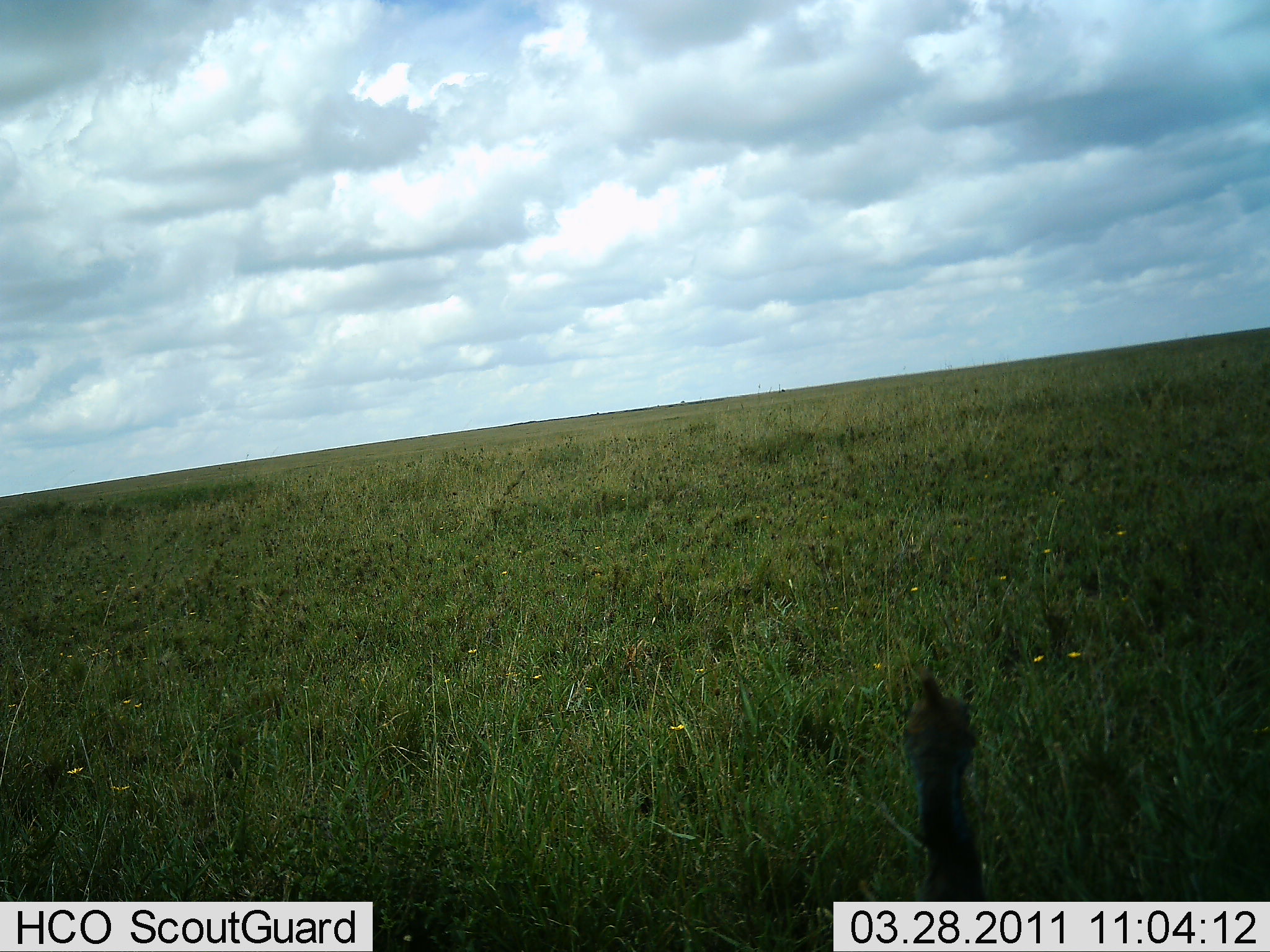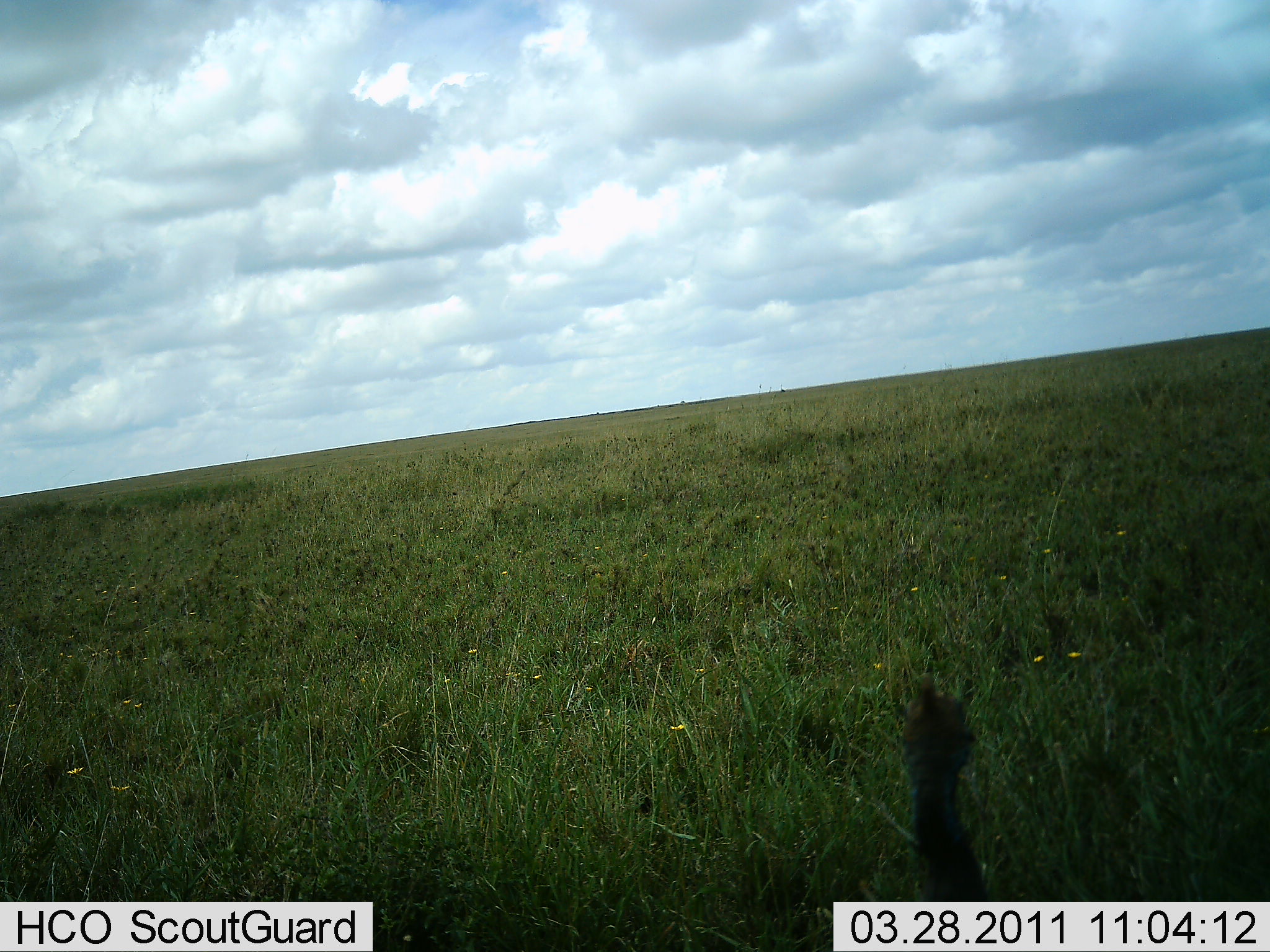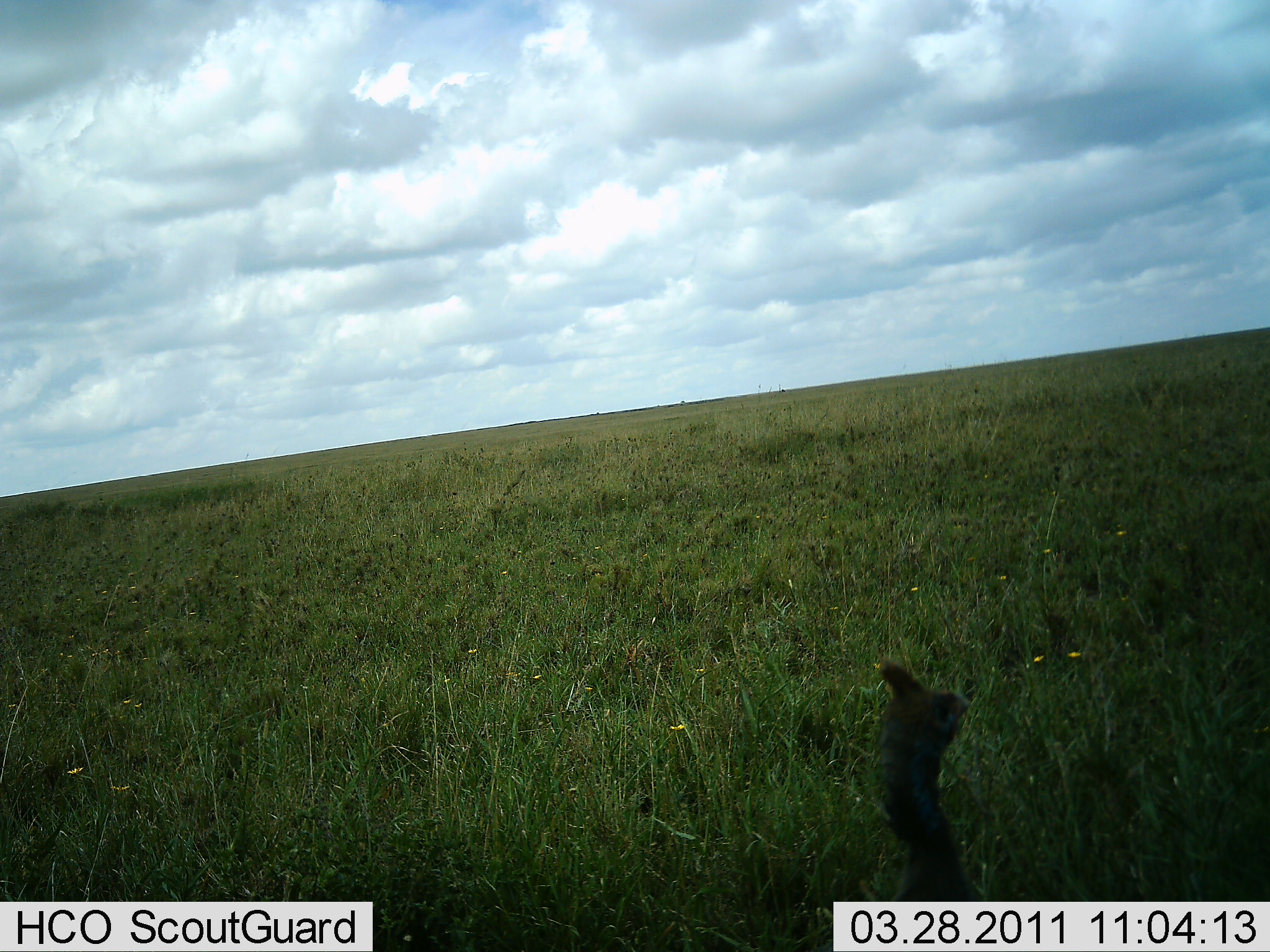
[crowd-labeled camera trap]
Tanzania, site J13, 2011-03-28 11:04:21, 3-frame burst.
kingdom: Animalia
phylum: Chordata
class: Aves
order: Galliformes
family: Numididae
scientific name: Numididae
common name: guinea fowl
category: guineafowl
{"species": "guineafowl (guinea fowl) (Numididae)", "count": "1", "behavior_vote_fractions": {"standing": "83%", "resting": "0%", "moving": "17%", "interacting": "0%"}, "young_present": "0%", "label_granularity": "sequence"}